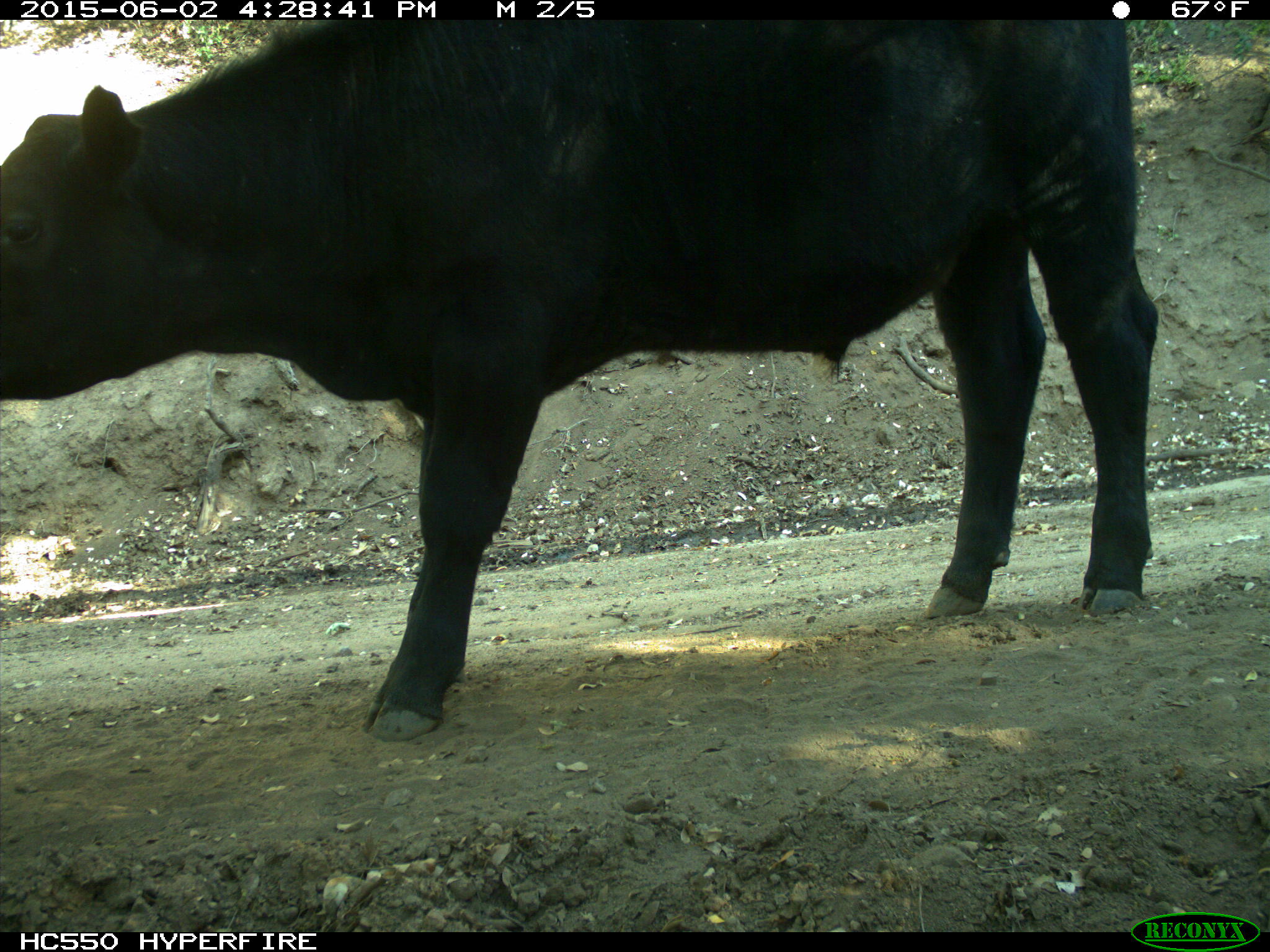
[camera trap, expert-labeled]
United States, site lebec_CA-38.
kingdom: Animalia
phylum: Chordata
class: Mammalia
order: Artiodactyla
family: Bovidae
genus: Bos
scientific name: Bos taurus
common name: domestic cow